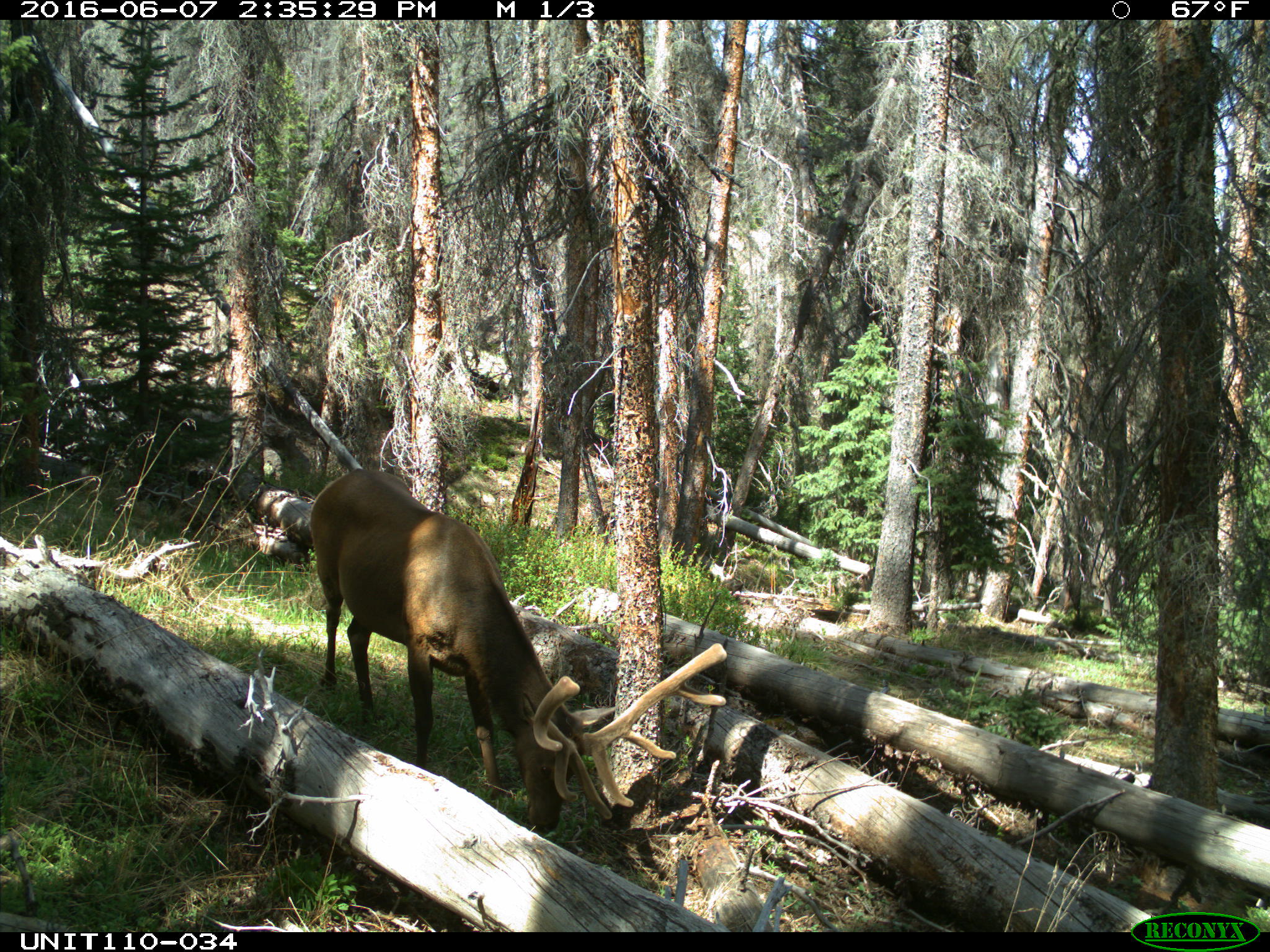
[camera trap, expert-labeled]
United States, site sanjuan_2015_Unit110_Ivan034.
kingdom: Animalia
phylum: Chordata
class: Mammalia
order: Artiodactyla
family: Cervidae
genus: Cervus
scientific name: Cervus elaphus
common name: red deer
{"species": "Cervus elaphus (red deer)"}